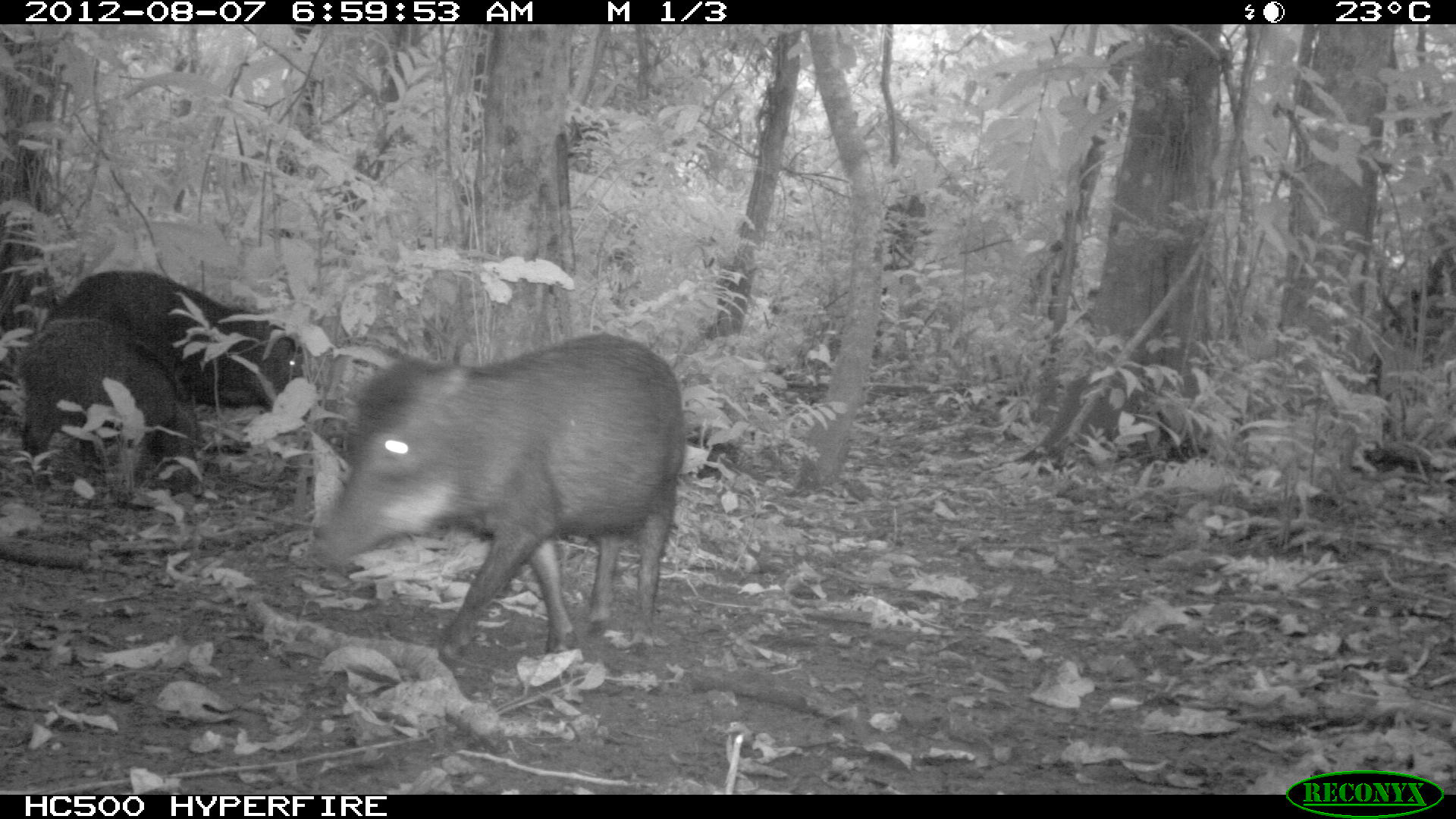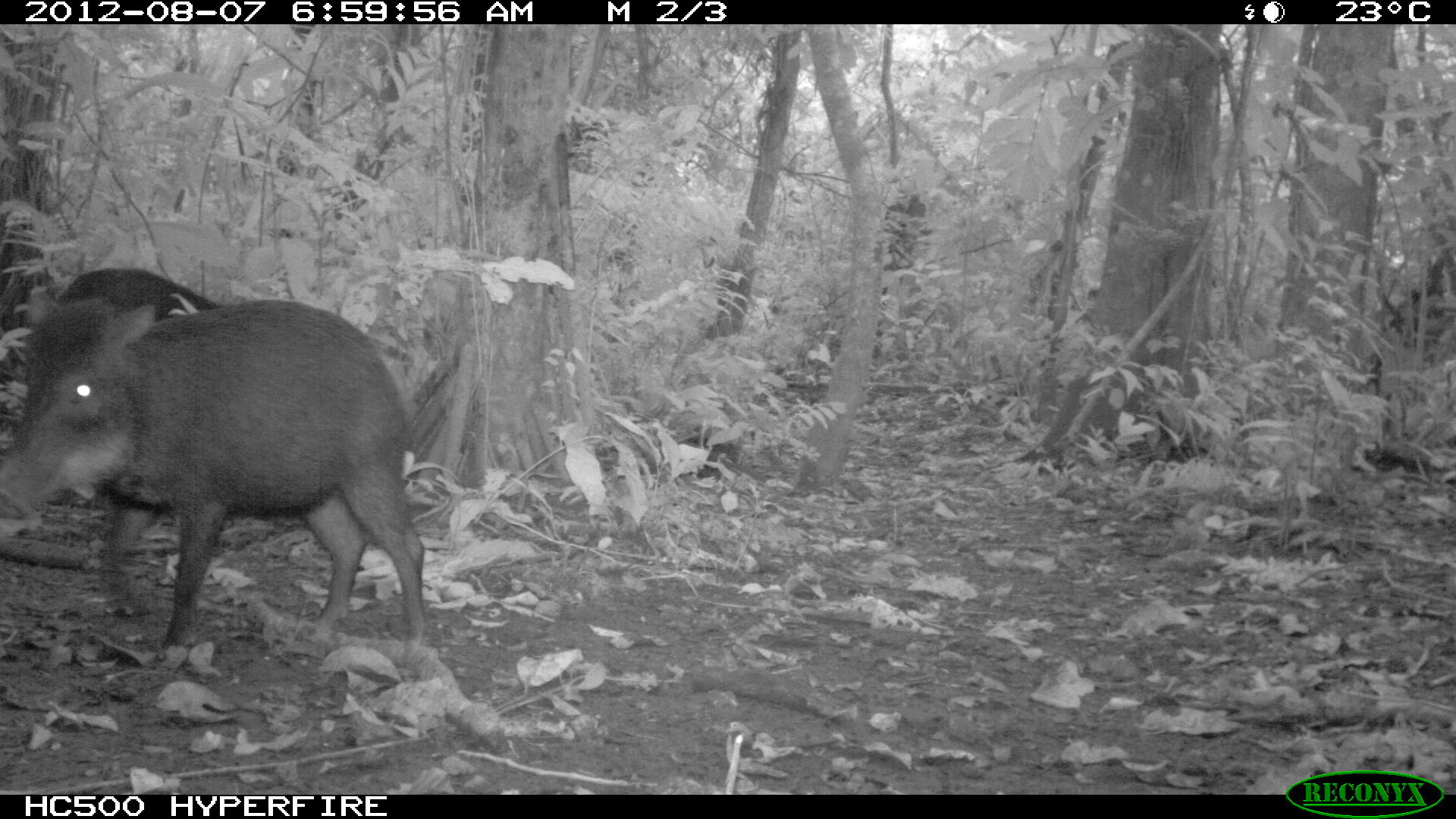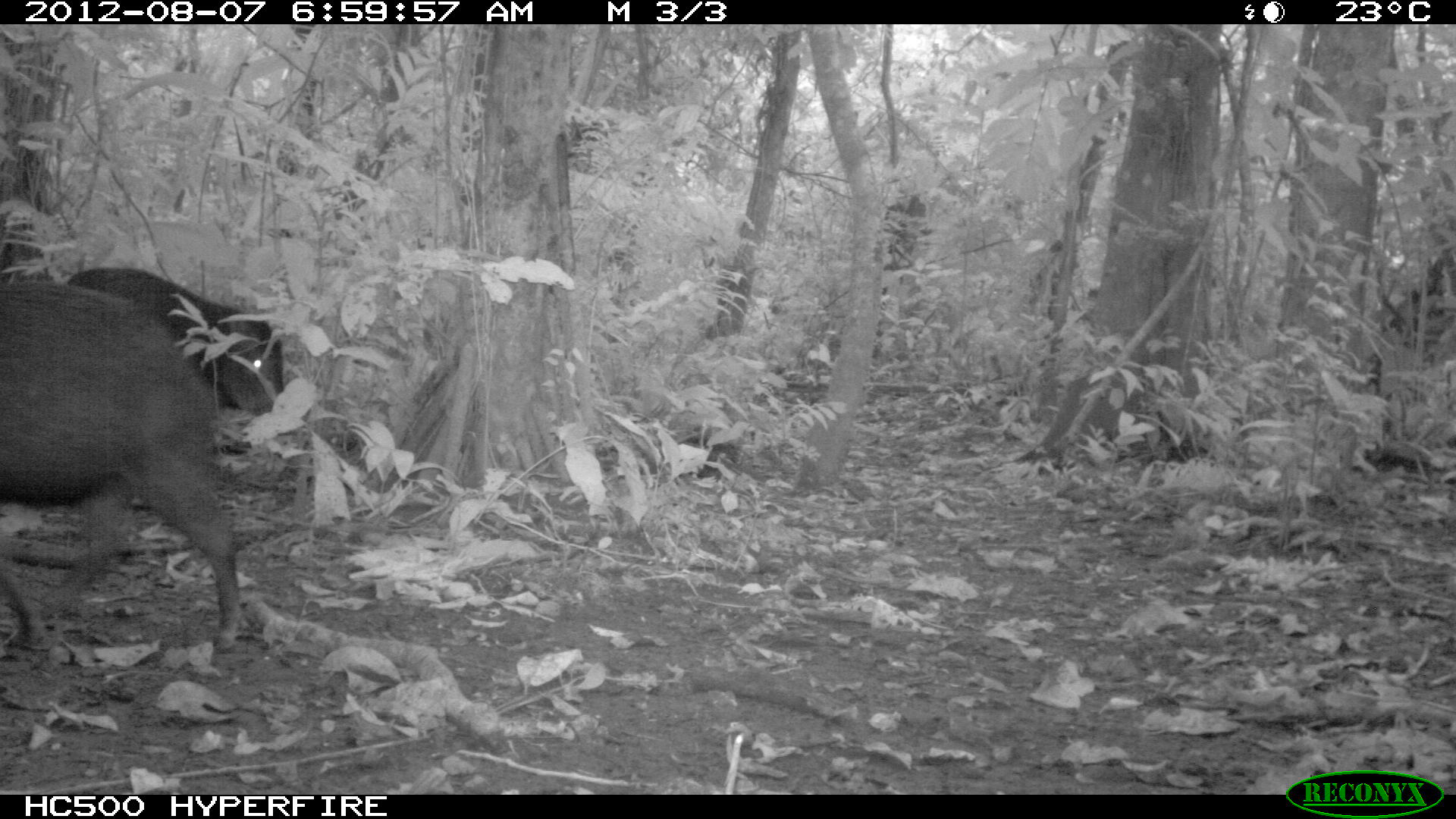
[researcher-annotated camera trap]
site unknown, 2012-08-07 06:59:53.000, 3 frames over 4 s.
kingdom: Animalia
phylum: Chordata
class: Mammalia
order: Artiodactyla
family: Tayassuidae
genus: Tayassu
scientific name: Tayassu pecari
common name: white-lipped peccary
Tayassu pecari (white-lipped peccary).